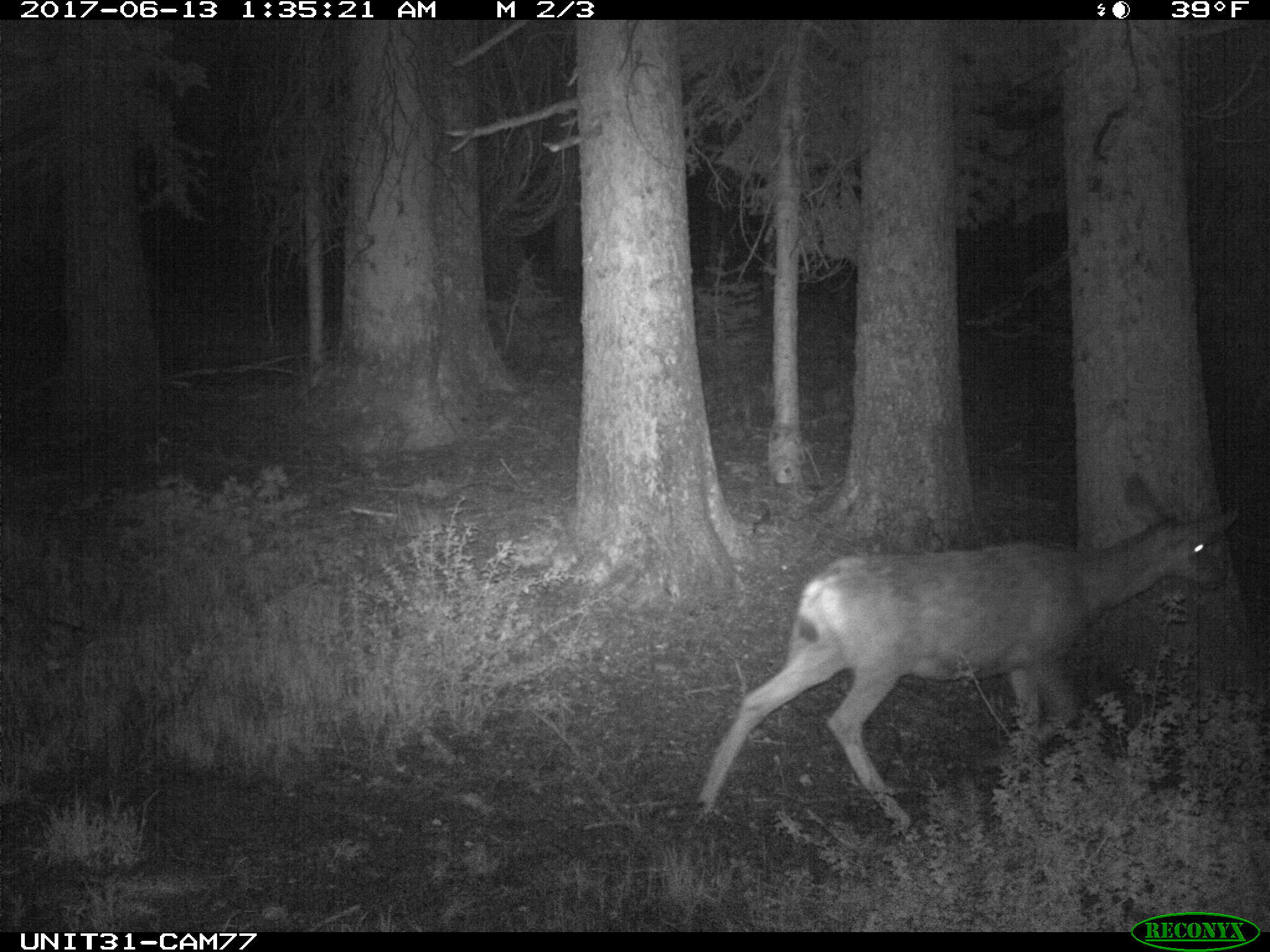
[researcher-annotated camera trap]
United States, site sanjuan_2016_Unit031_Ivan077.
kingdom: Animalia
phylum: Chordata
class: Mammalia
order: Artiodactyla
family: Cervidae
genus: Odocoileus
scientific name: Odocoileus hemionus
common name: mule deer